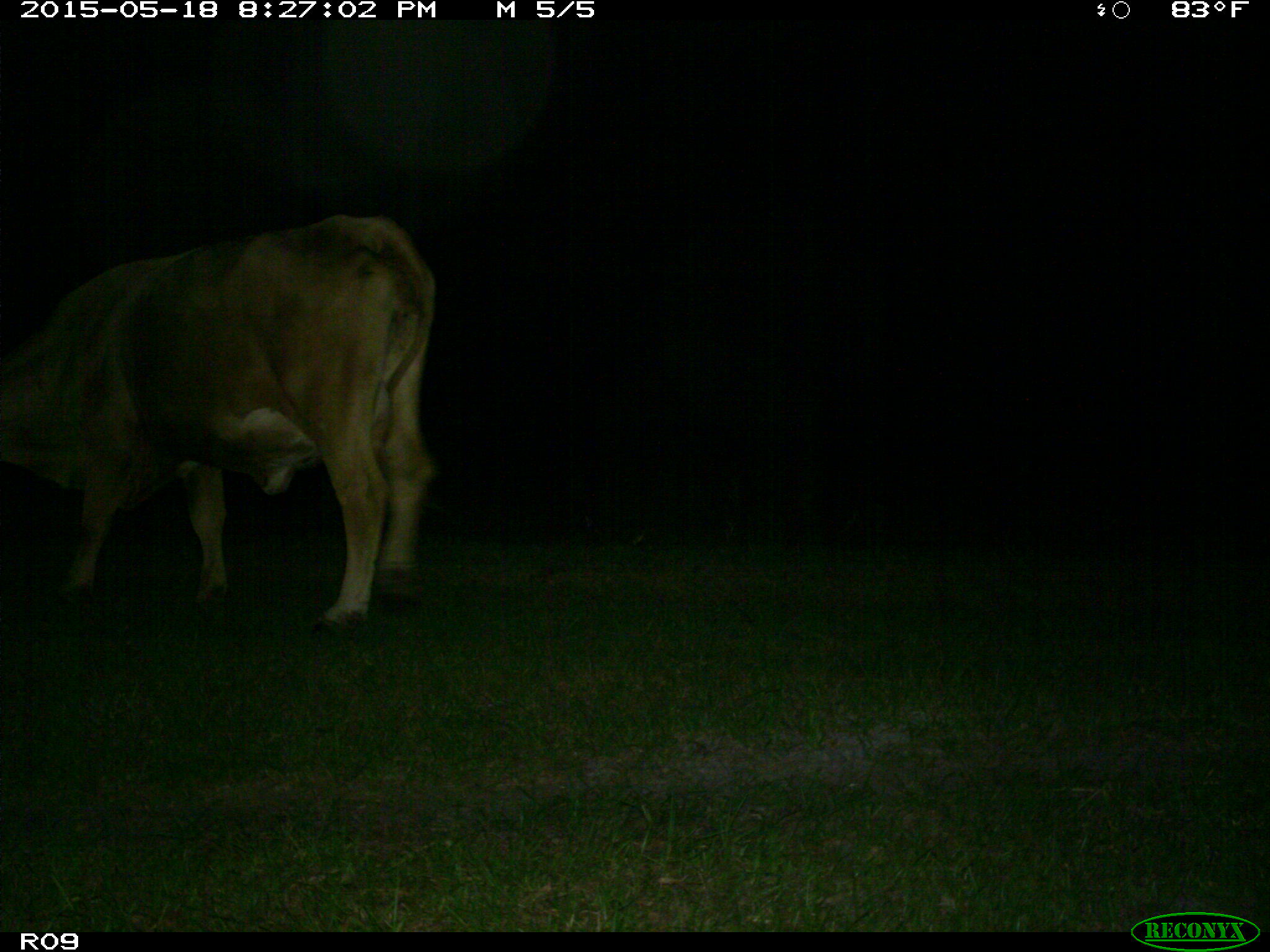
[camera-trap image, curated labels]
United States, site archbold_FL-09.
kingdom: Animalia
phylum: Chordata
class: Mammalia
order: Artiodactyla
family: Bovidae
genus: Bos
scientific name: Bos taurus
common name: domestic cow